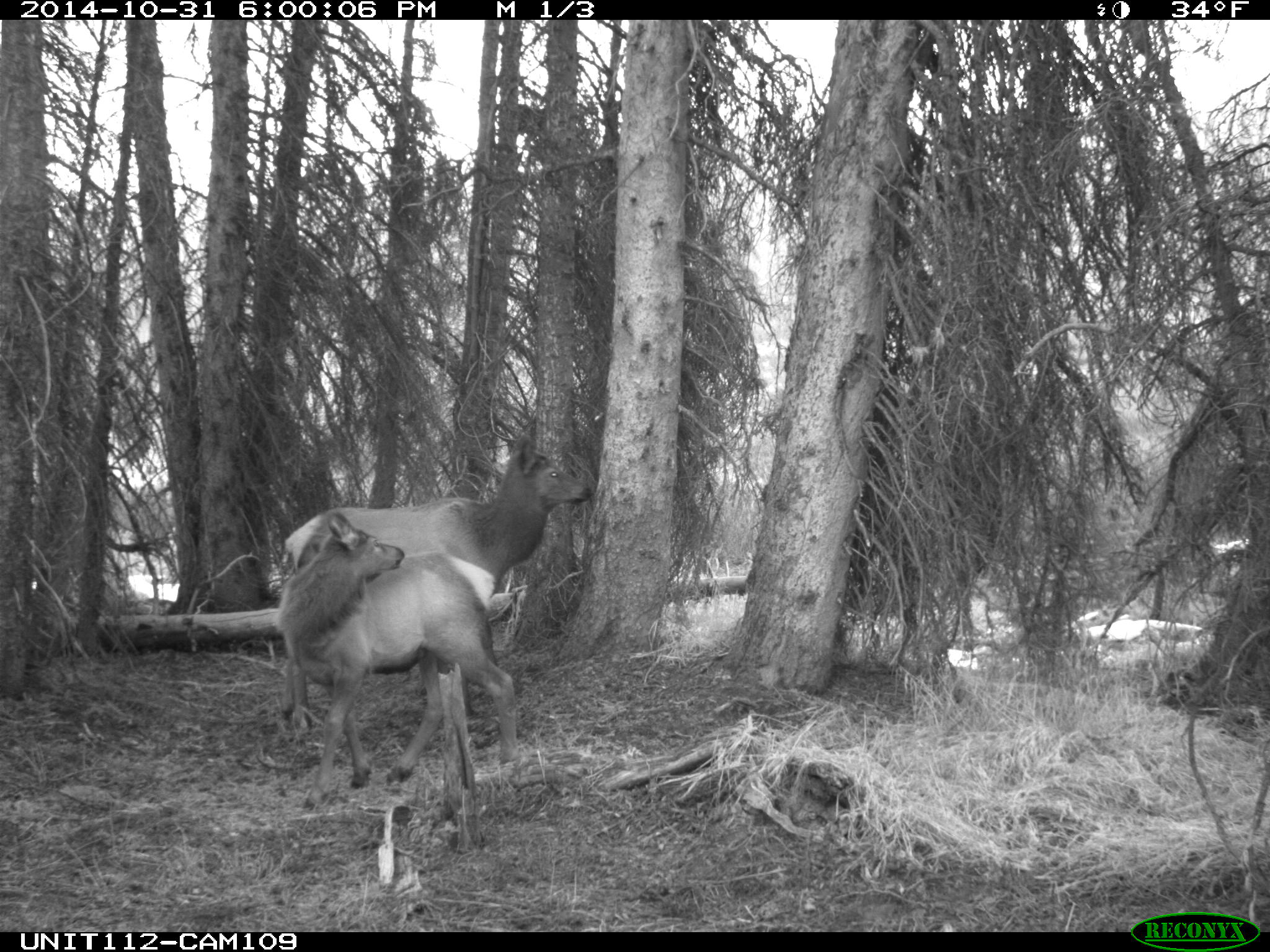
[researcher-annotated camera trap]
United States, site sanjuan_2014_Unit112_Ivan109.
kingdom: Animalia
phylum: Chordata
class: Mammalia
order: Artiodactyla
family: Cervidae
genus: Cervus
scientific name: Cervus elaphus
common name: red deer